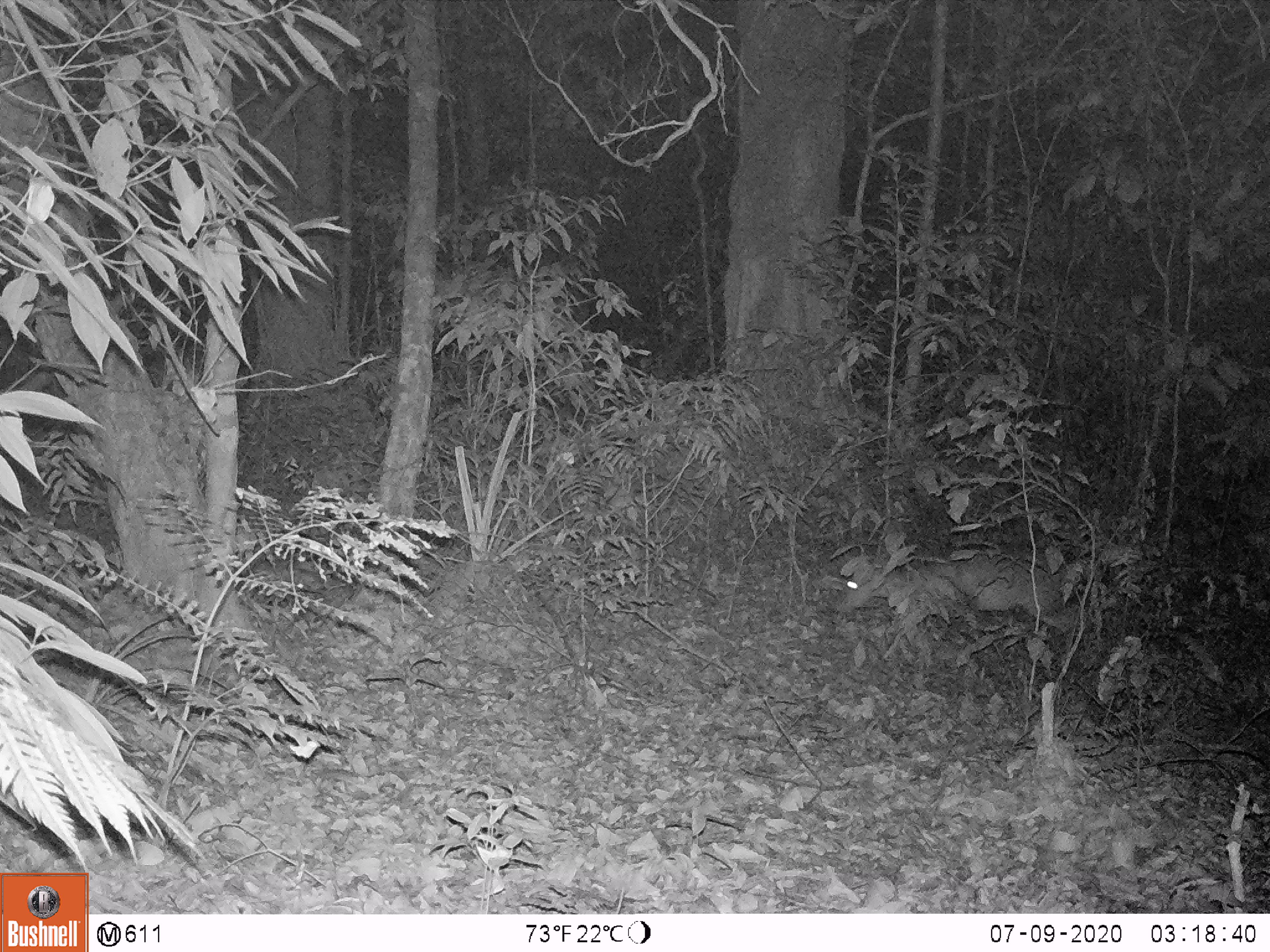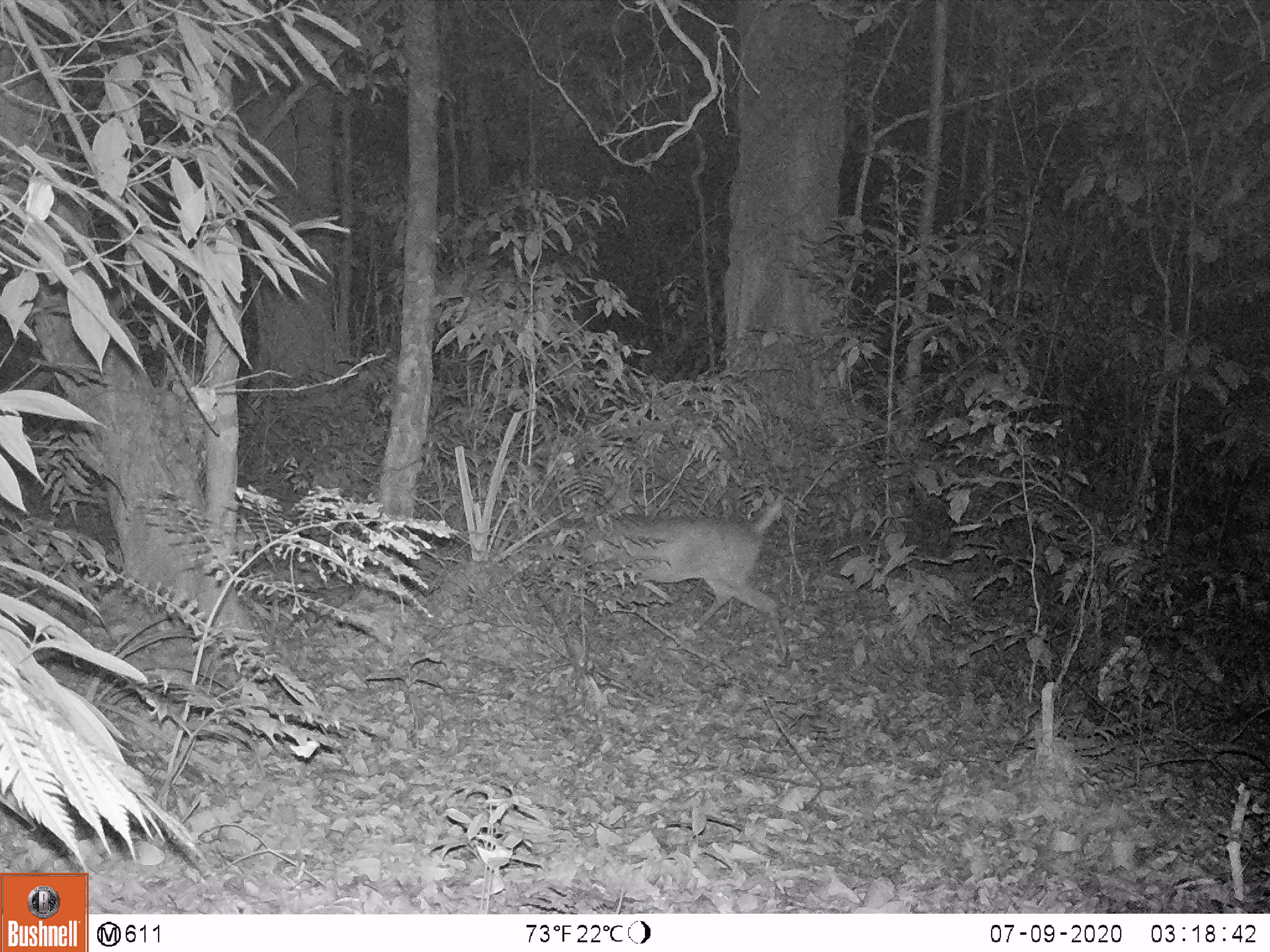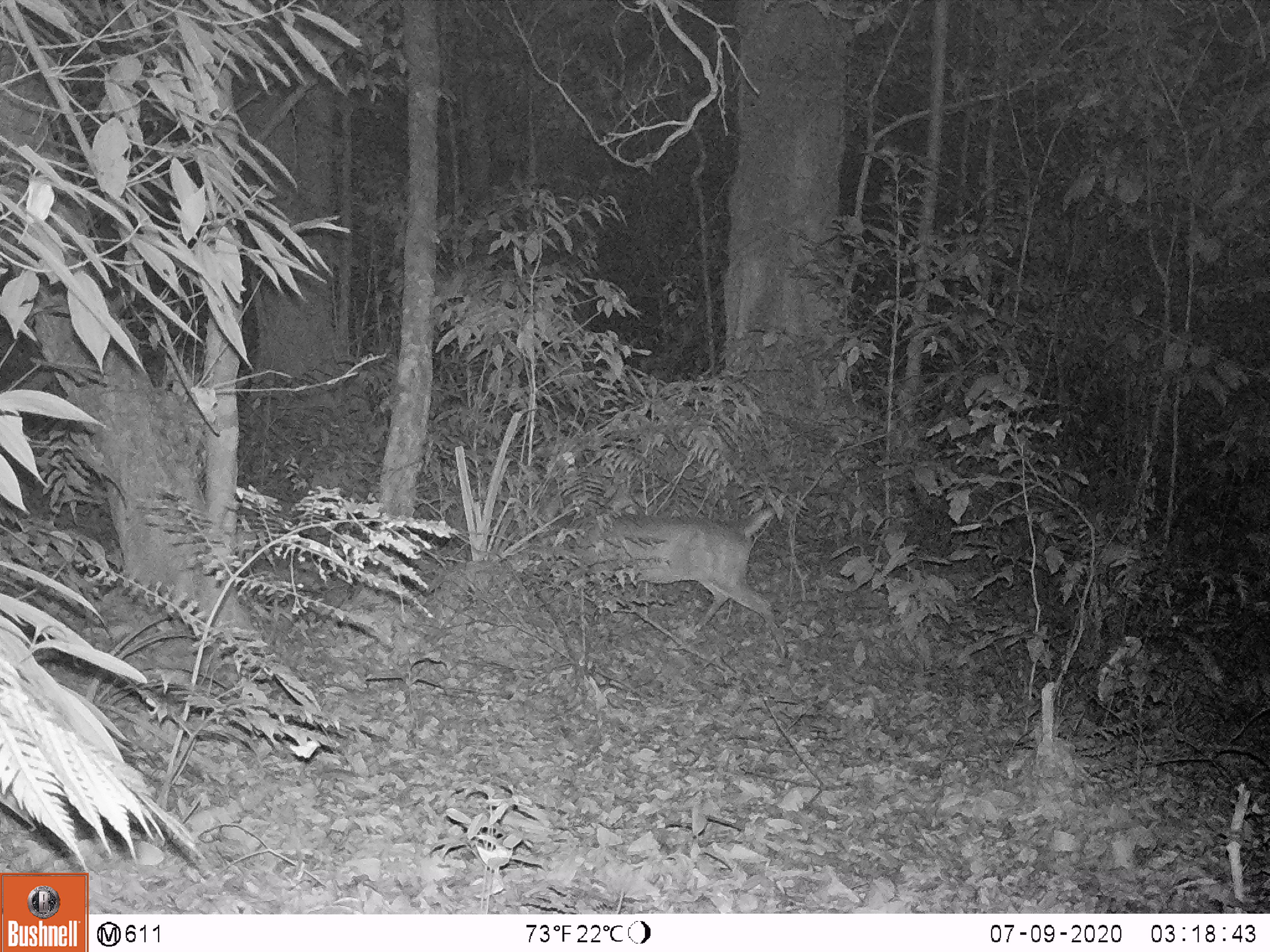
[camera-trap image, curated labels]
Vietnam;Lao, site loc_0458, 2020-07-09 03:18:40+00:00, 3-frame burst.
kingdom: Animalia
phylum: Chordata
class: Mammalia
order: Artiodactyla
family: Cervidae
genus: Muntiacus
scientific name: Muntiacus vuquangensis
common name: large-antlered muntjac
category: large antlered muntjac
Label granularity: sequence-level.